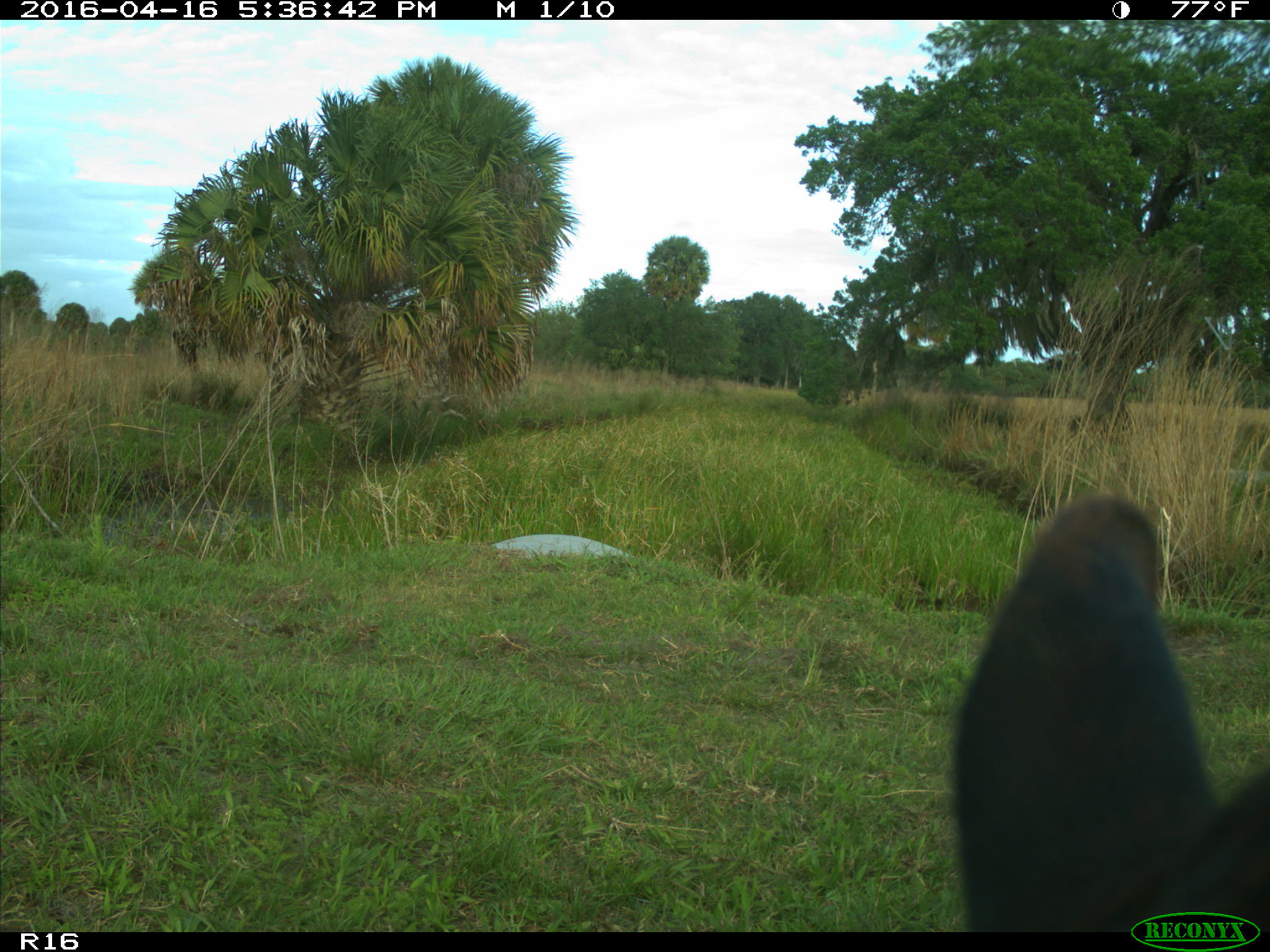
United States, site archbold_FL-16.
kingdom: Animalia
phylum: Chordata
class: Mammalia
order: Artiodactyla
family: Bovidae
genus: Bos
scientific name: Bos taurus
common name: domestic cow